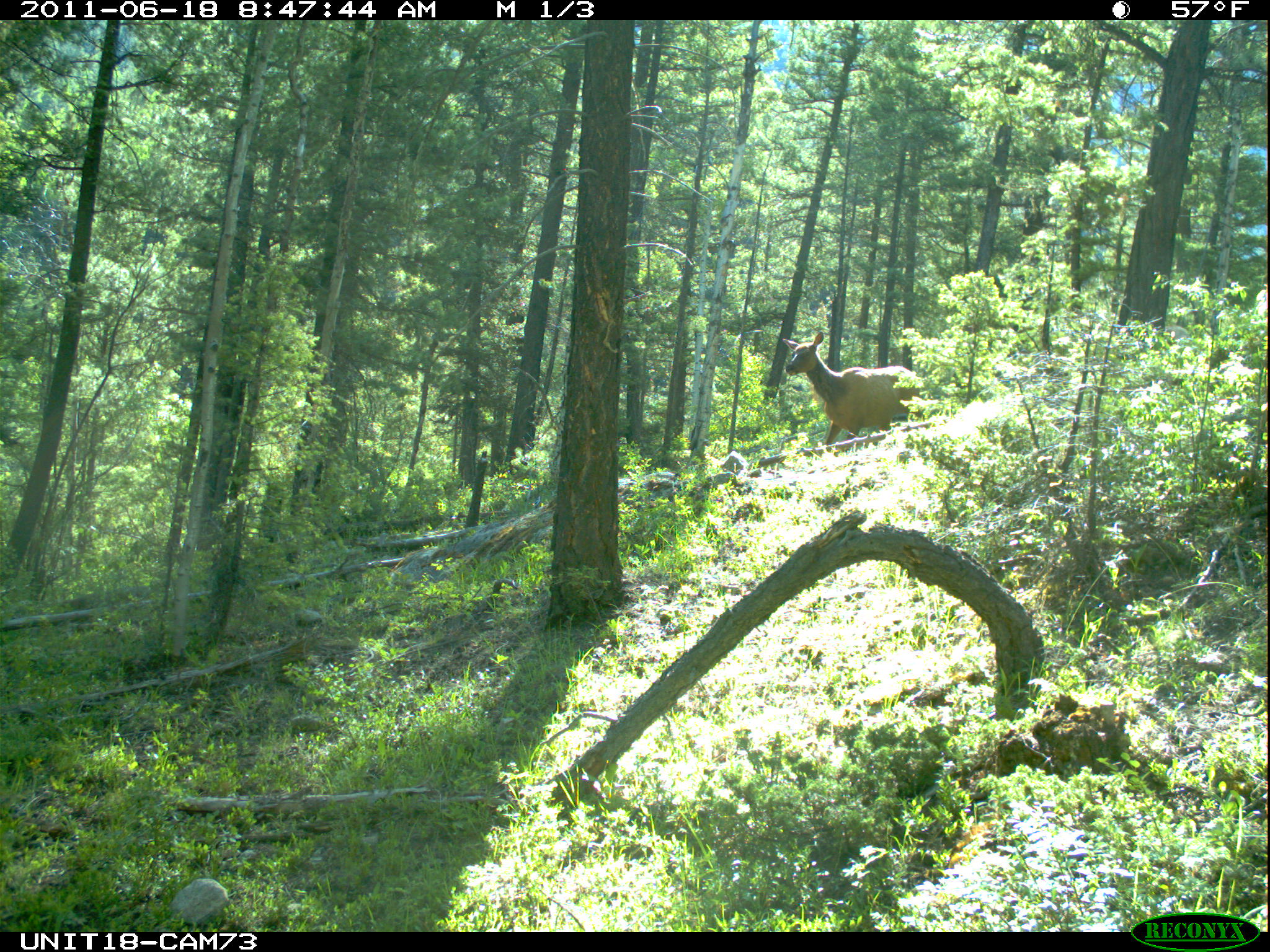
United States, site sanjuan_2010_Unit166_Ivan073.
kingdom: Animalia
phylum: Chordata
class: Mammalia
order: Artiodactyla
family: Cervidae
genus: Cervus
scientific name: Cervus elaphus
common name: red deer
Cervus elaphus (red deer).